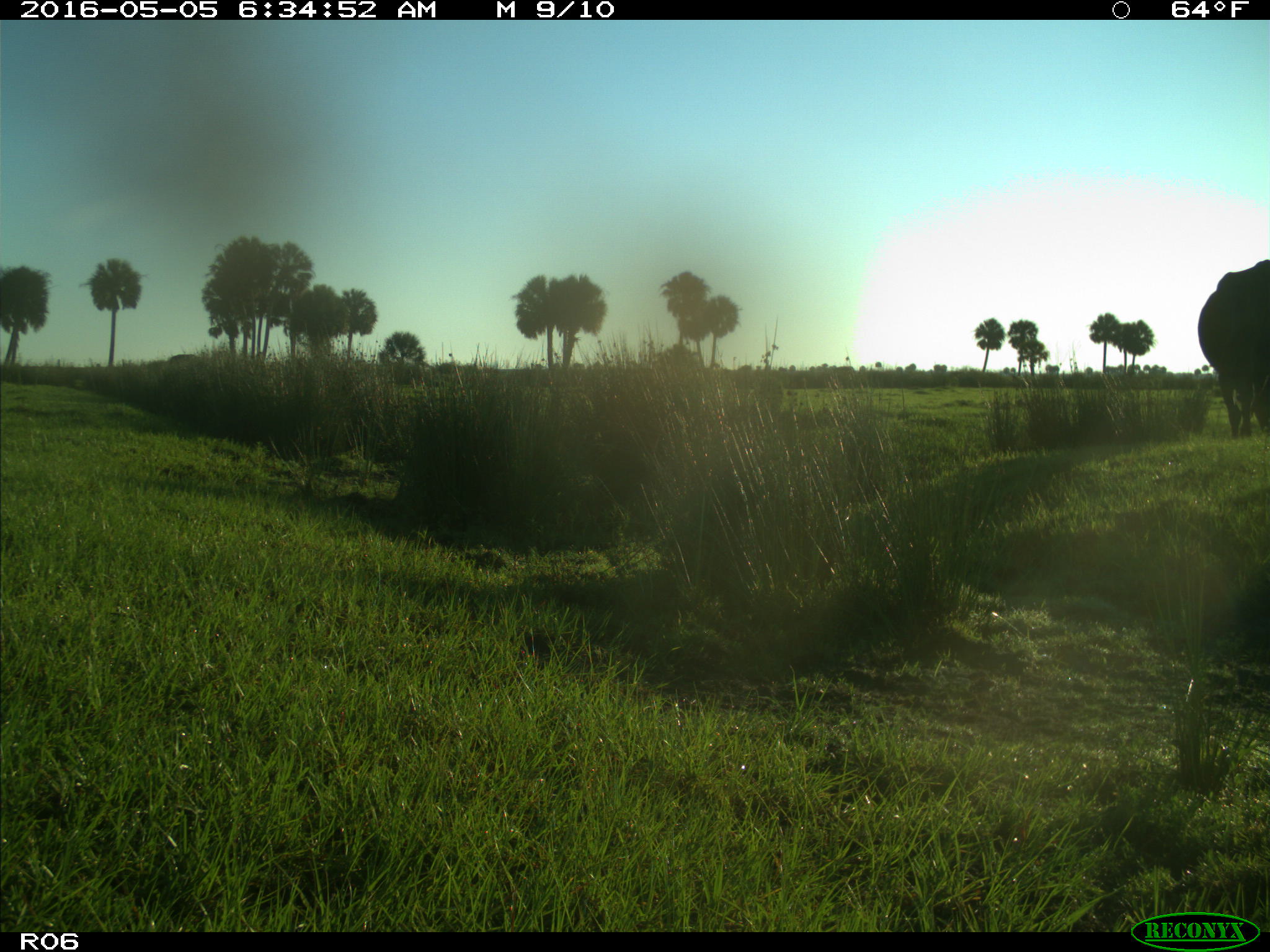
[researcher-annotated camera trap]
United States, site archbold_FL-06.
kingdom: Animalia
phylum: Chordata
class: Mammalia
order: Artiodactyla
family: Bovidae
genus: Bos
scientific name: Bos taurus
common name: domestic cow